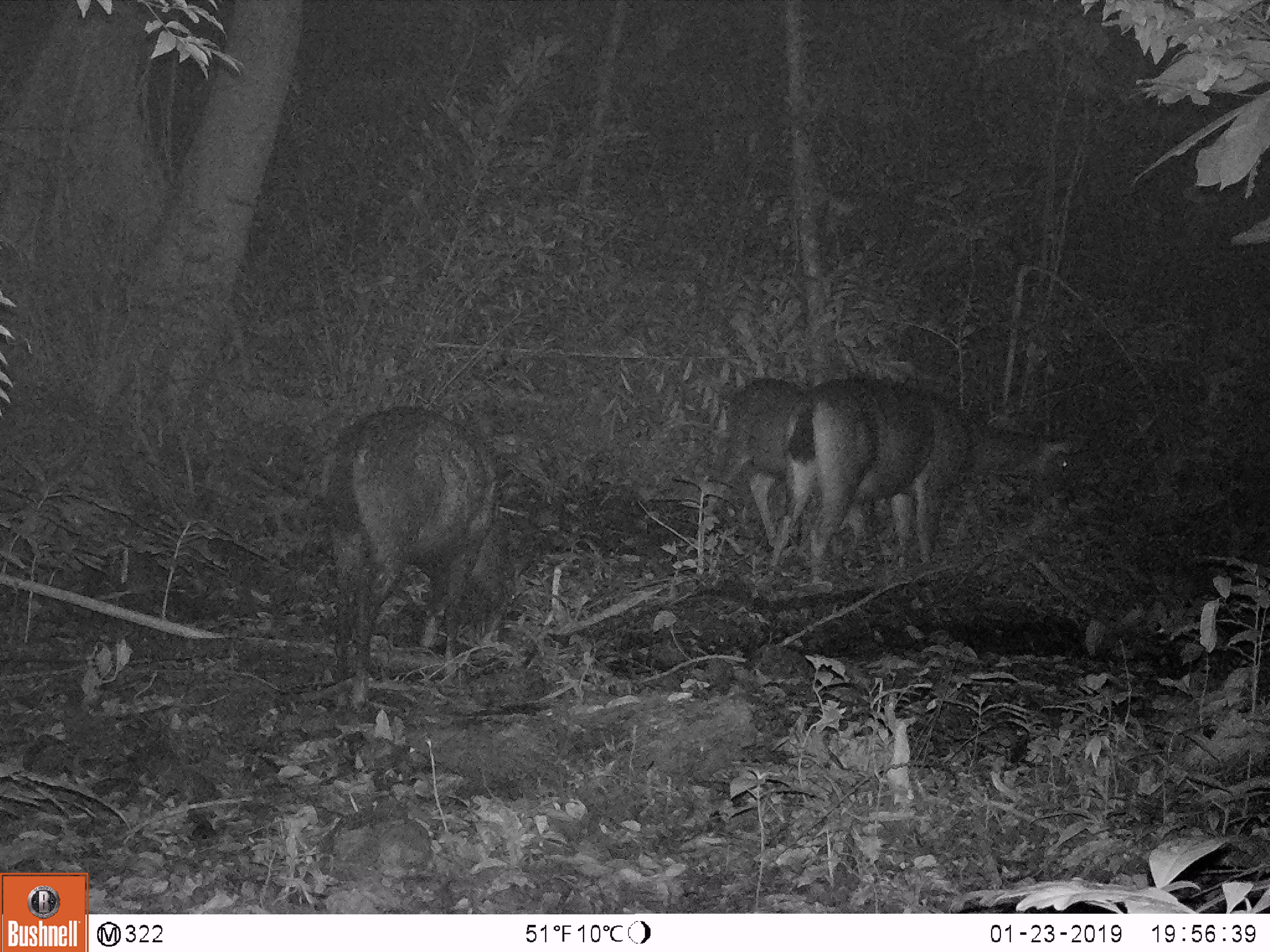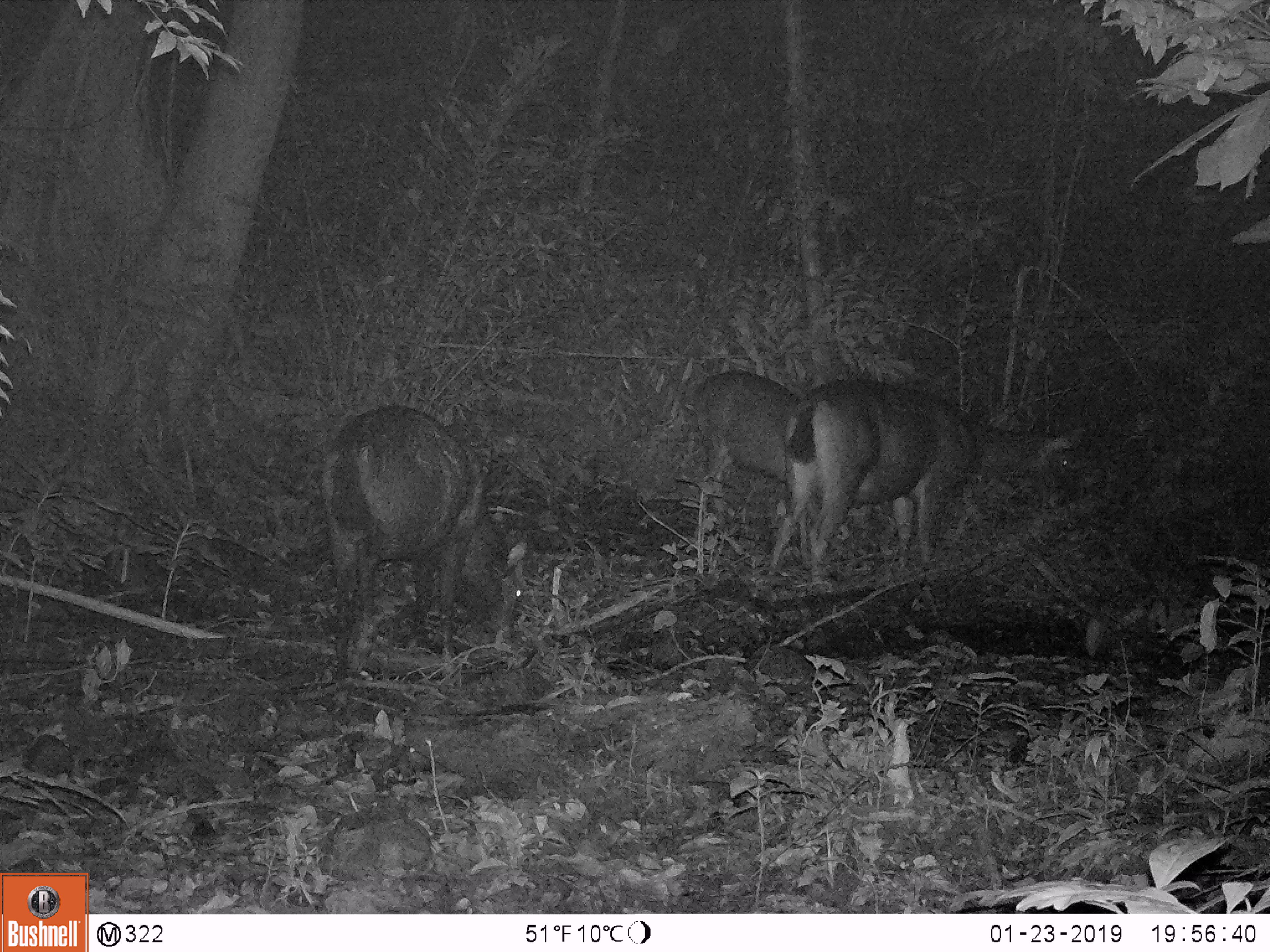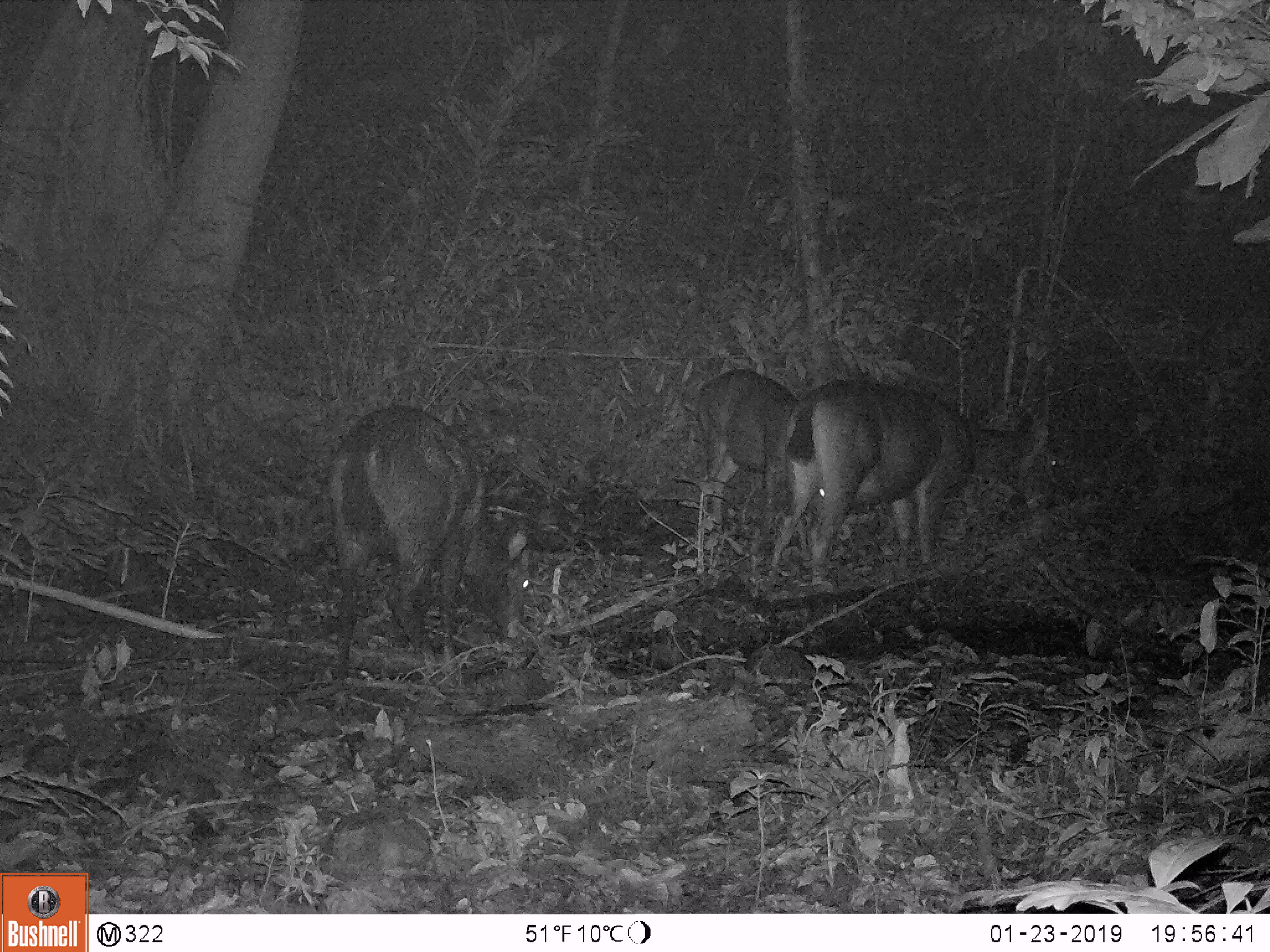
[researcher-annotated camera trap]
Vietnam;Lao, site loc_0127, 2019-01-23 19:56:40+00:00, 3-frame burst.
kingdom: Animalia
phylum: Chordata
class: Mammalia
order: Artiodactyla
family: Cervidae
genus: Rusa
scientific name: Rusa unicolor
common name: sambar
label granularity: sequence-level